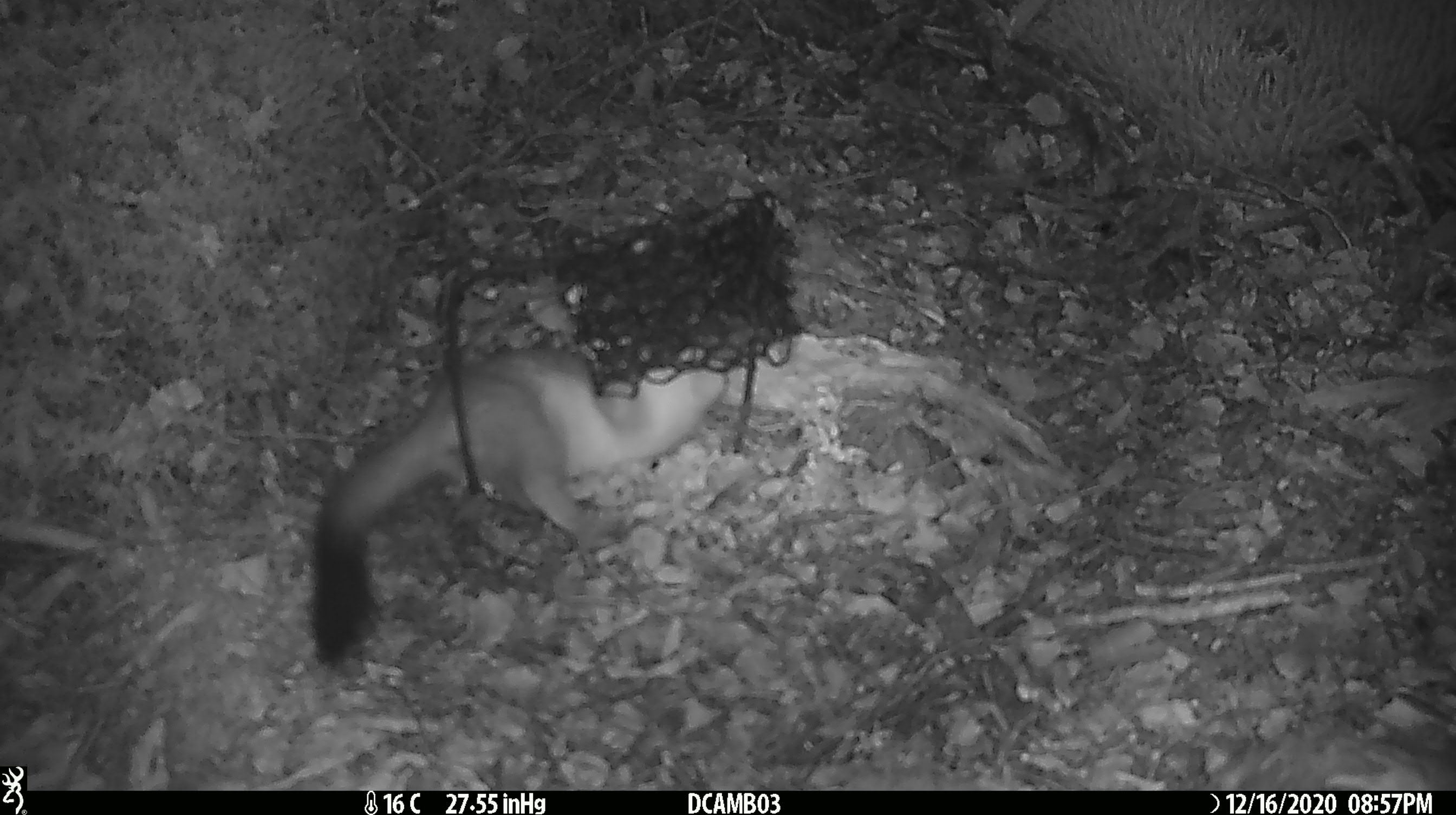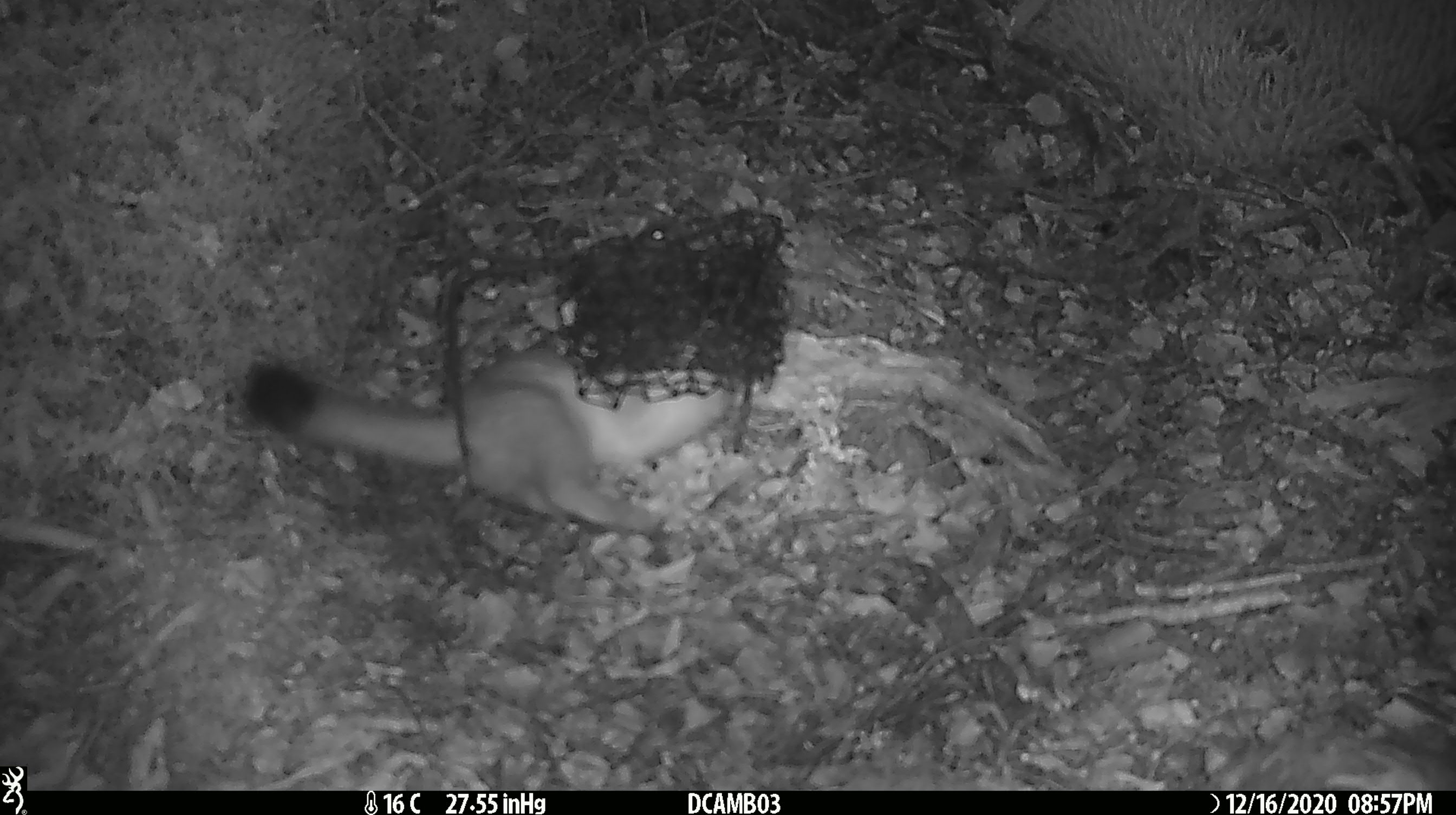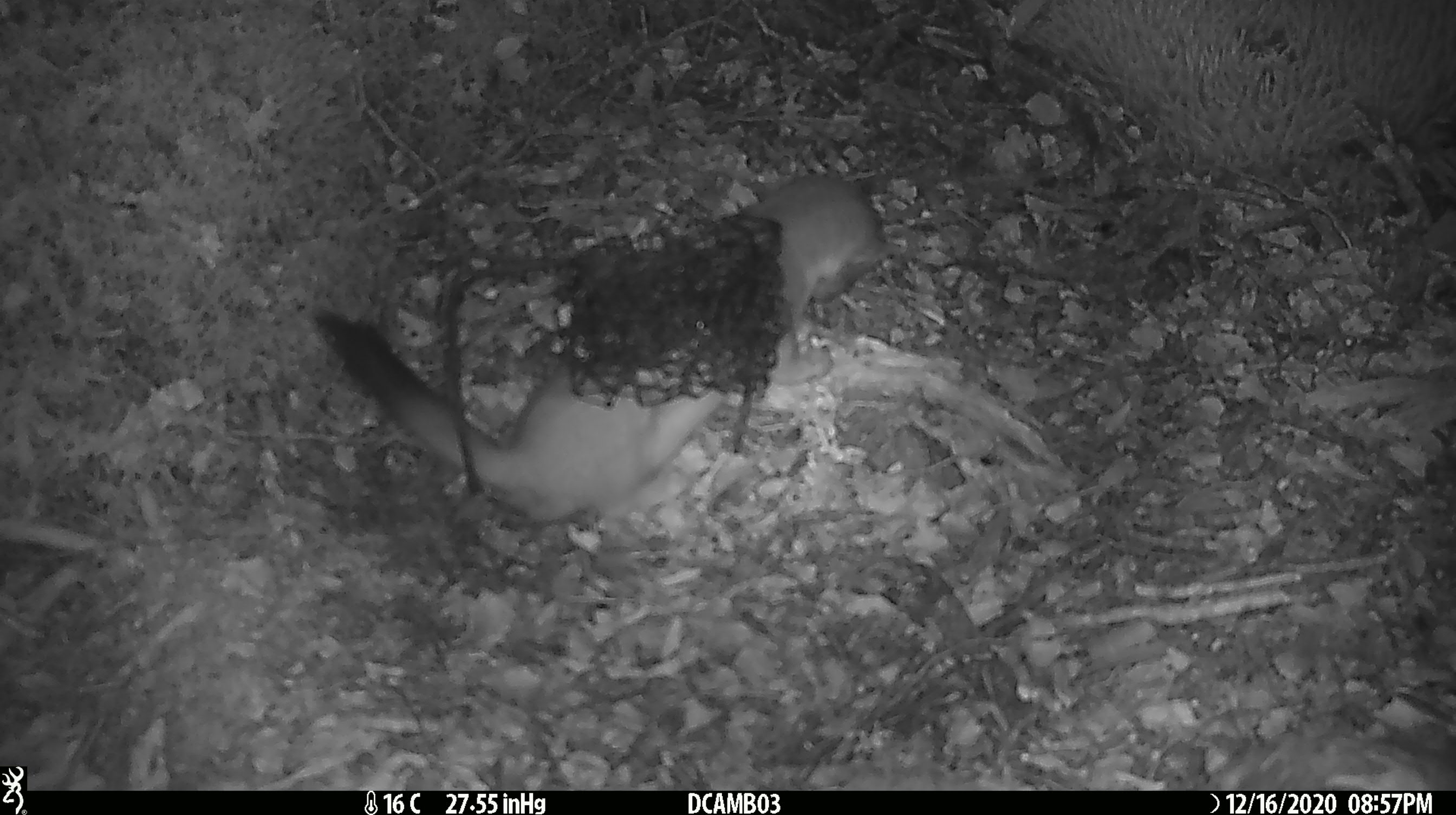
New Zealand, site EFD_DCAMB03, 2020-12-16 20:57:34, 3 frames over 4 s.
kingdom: Animalia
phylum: Chordata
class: Mammalia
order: Carnivora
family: Mustelidae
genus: Mustela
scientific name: Mustela erminea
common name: stoat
Stoat (Mustela erminea).